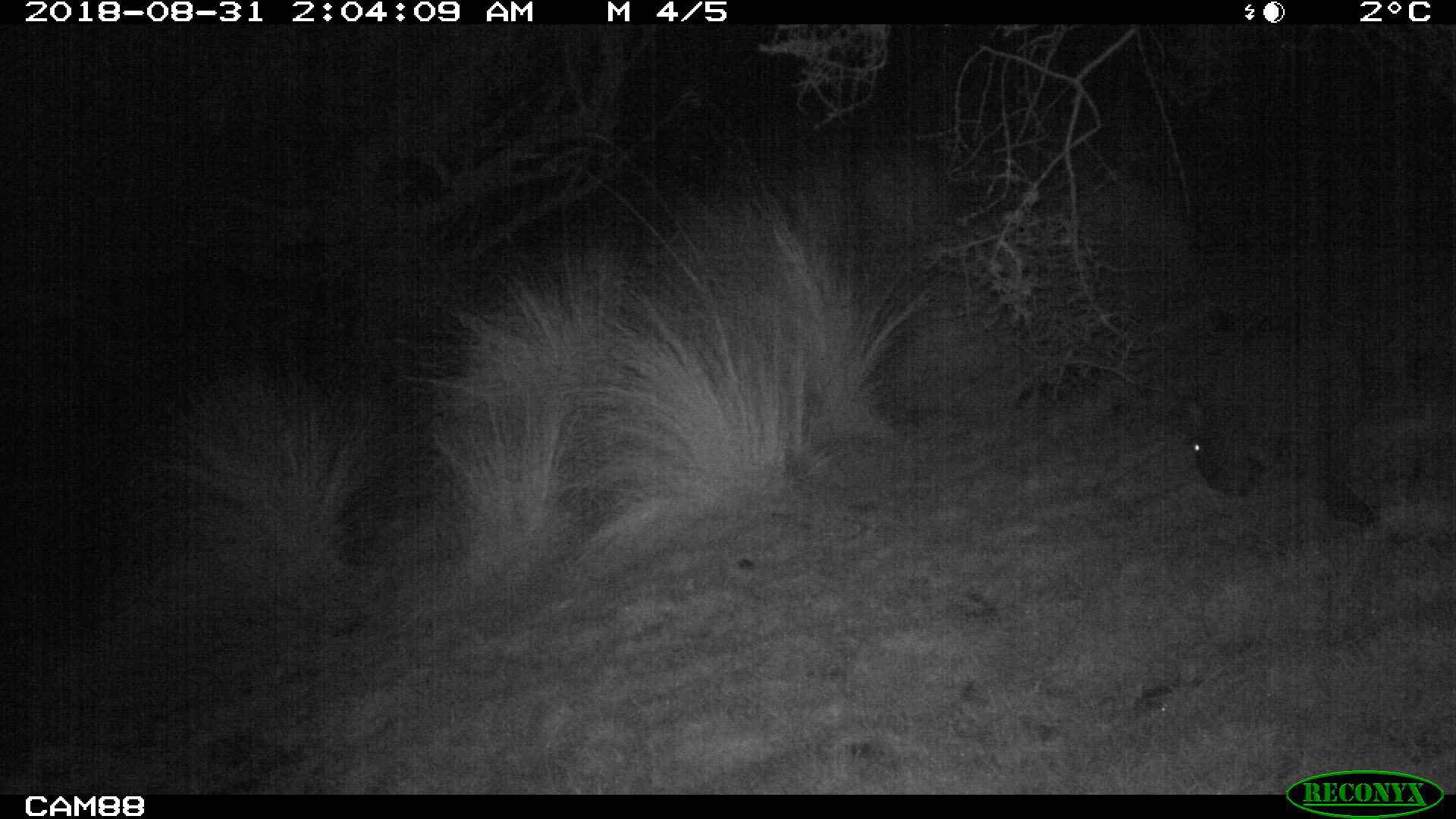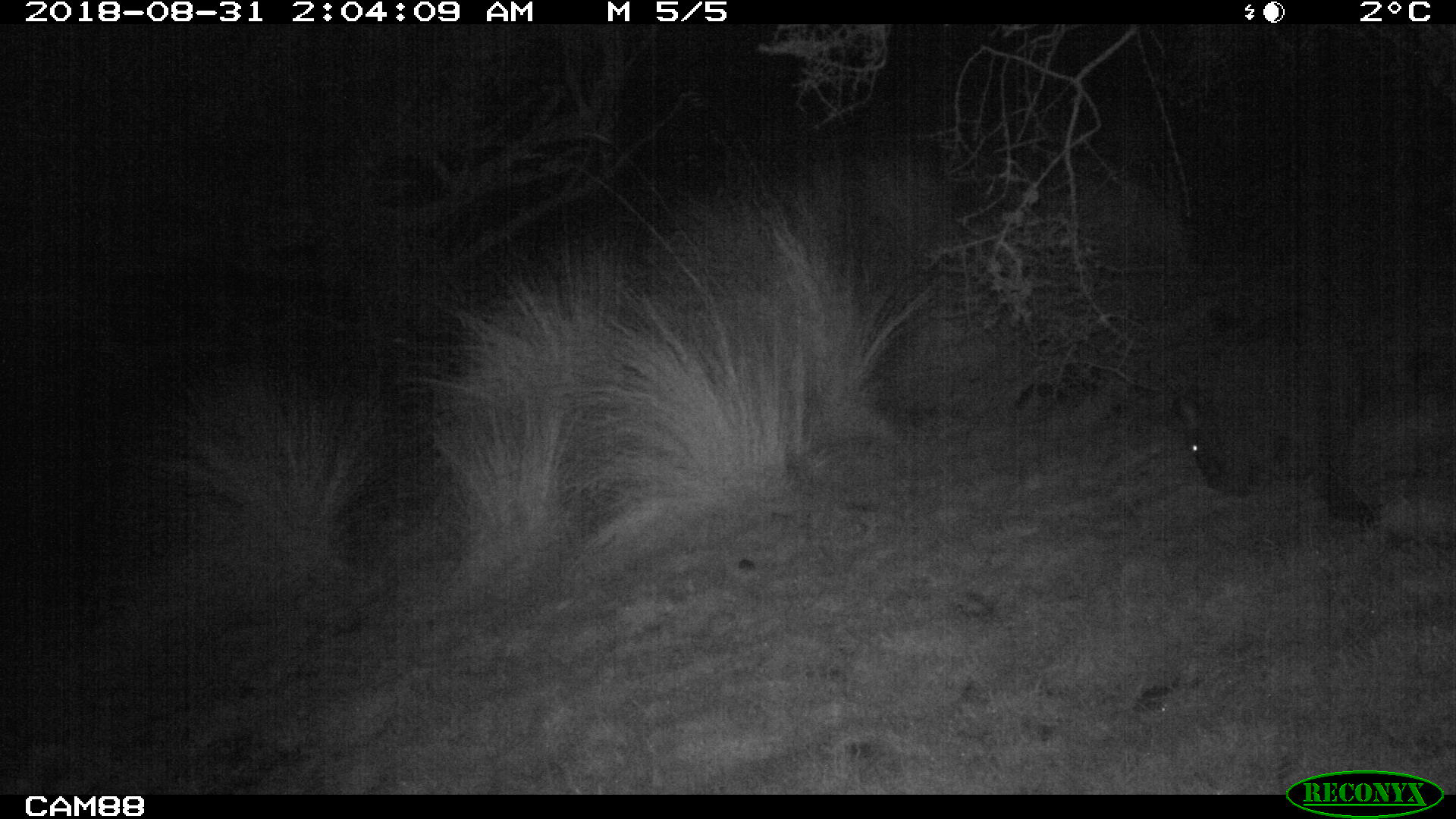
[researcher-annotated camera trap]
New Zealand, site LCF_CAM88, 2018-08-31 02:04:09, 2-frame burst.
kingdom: Animalia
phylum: Chordata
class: Mammalia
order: Diprotodontia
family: Macropodidae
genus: Notamacropus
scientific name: Notamacropus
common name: wallaby